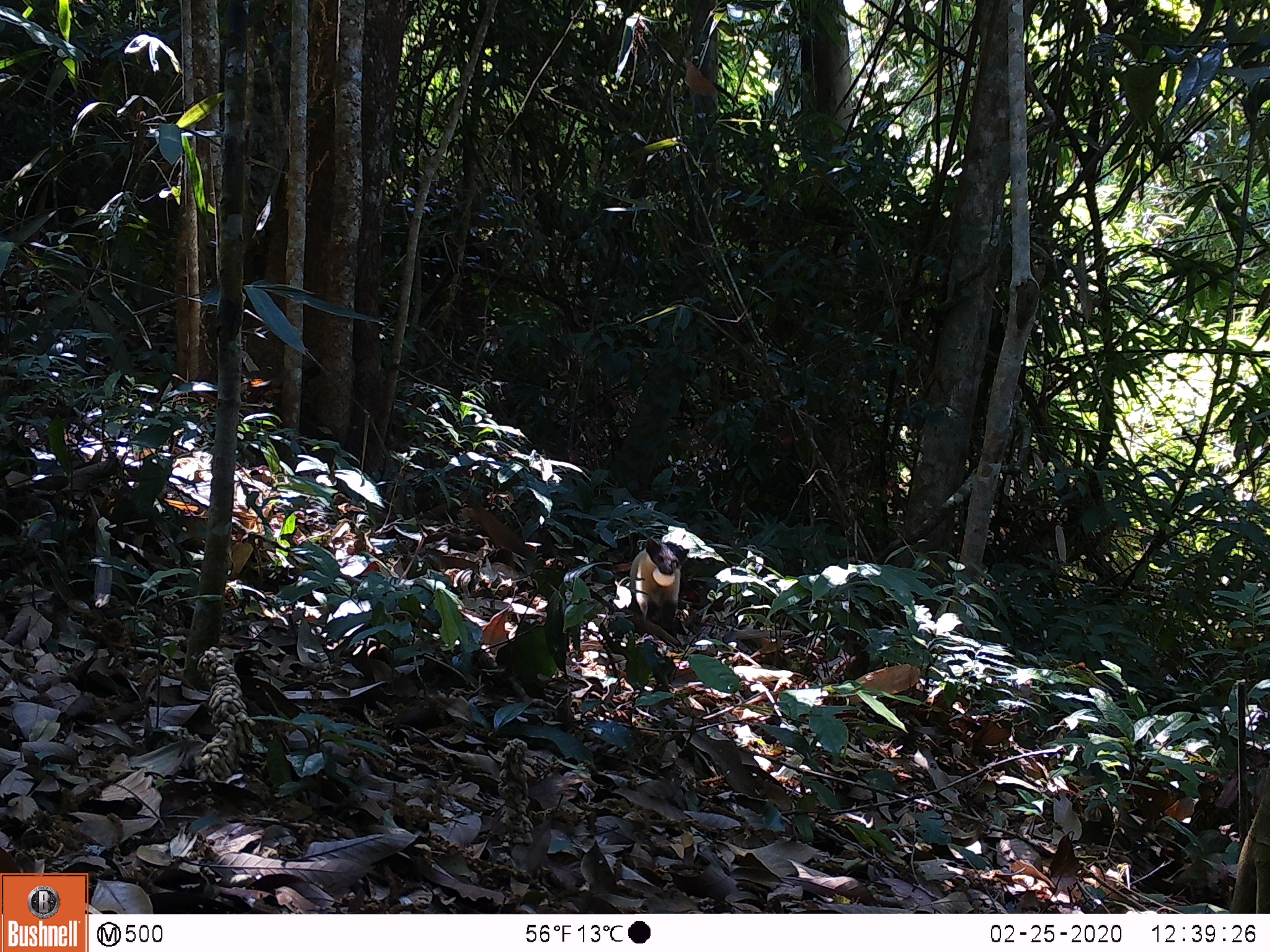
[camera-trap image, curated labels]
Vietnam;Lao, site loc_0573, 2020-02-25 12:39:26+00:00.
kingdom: Animalia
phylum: Chordata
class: Mammalia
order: Carnivora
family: Mustelidae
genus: Martes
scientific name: Martes flavigula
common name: yellow-throated marten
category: yellow throated marten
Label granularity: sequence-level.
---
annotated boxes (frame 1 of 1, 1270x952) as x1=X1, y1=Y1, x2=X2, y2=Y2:
yellow throated marten: x1=596, y1=536, x2=690, y2=637